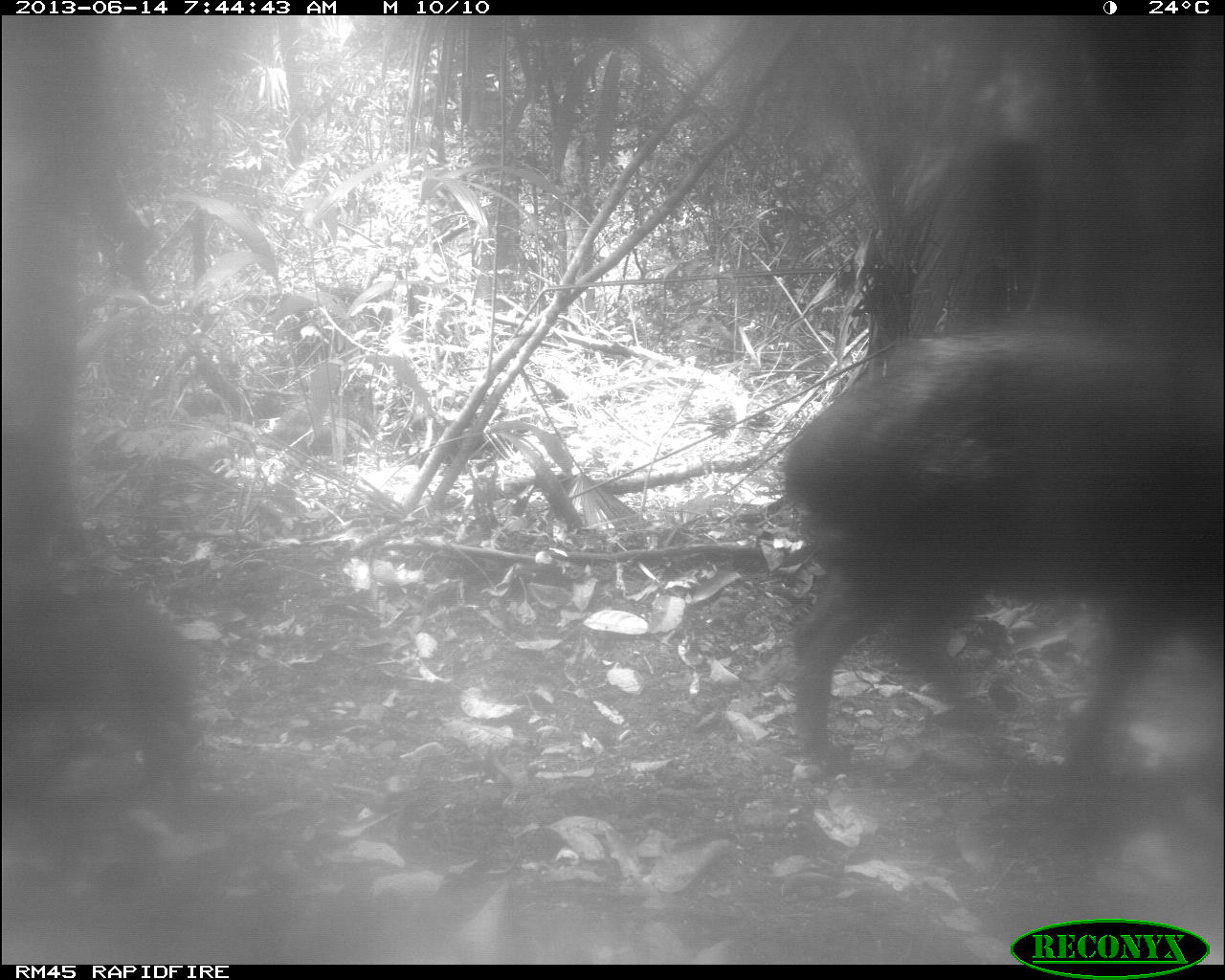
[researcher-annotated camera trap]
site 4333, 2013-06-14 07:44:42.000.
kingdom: Animalia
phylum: Chordata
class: Mammalia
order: Artiodactyla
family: Tayassuidae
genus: Tayassu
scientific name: Tayassu pecari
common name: white-lipped peccary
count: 3